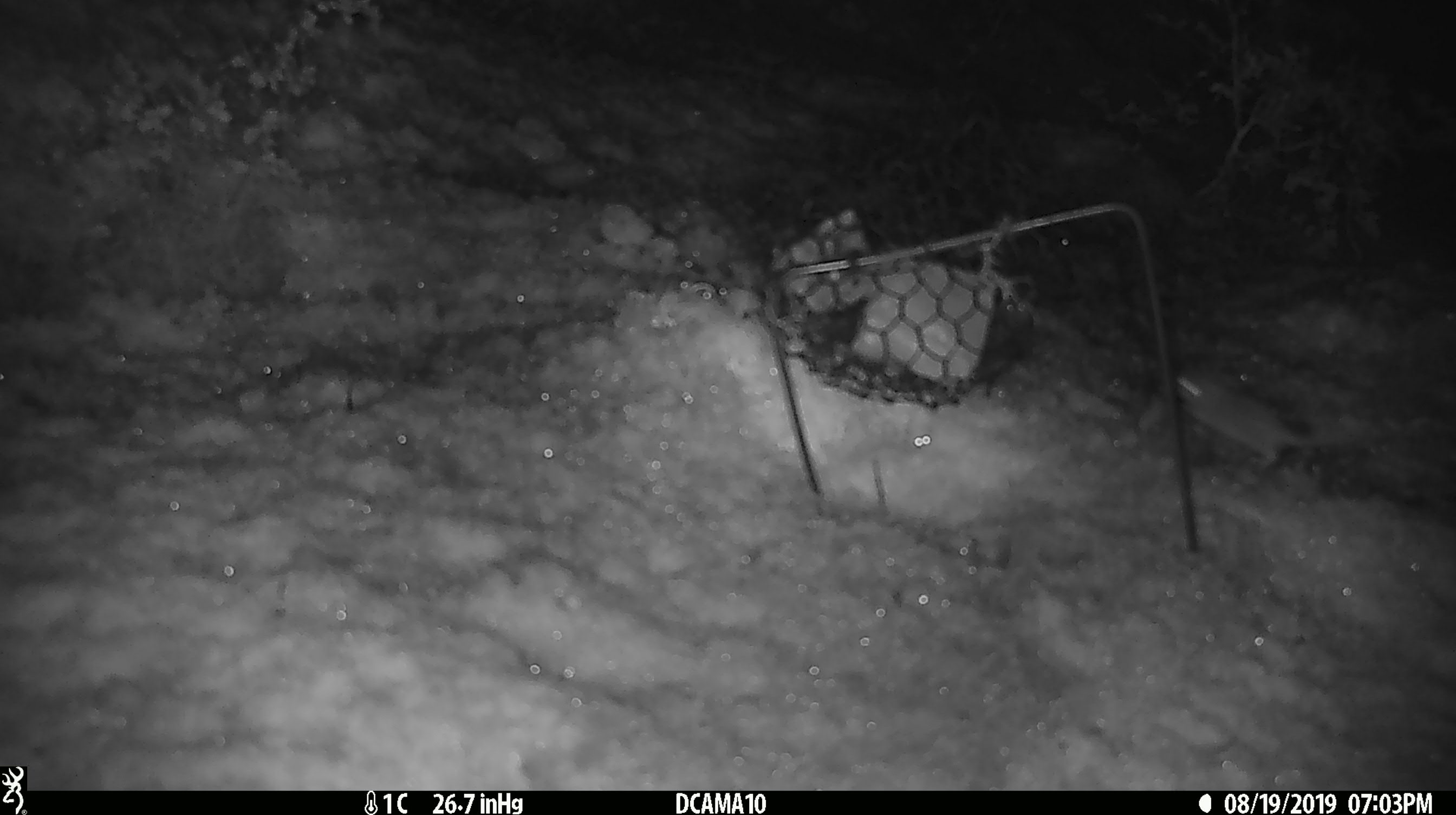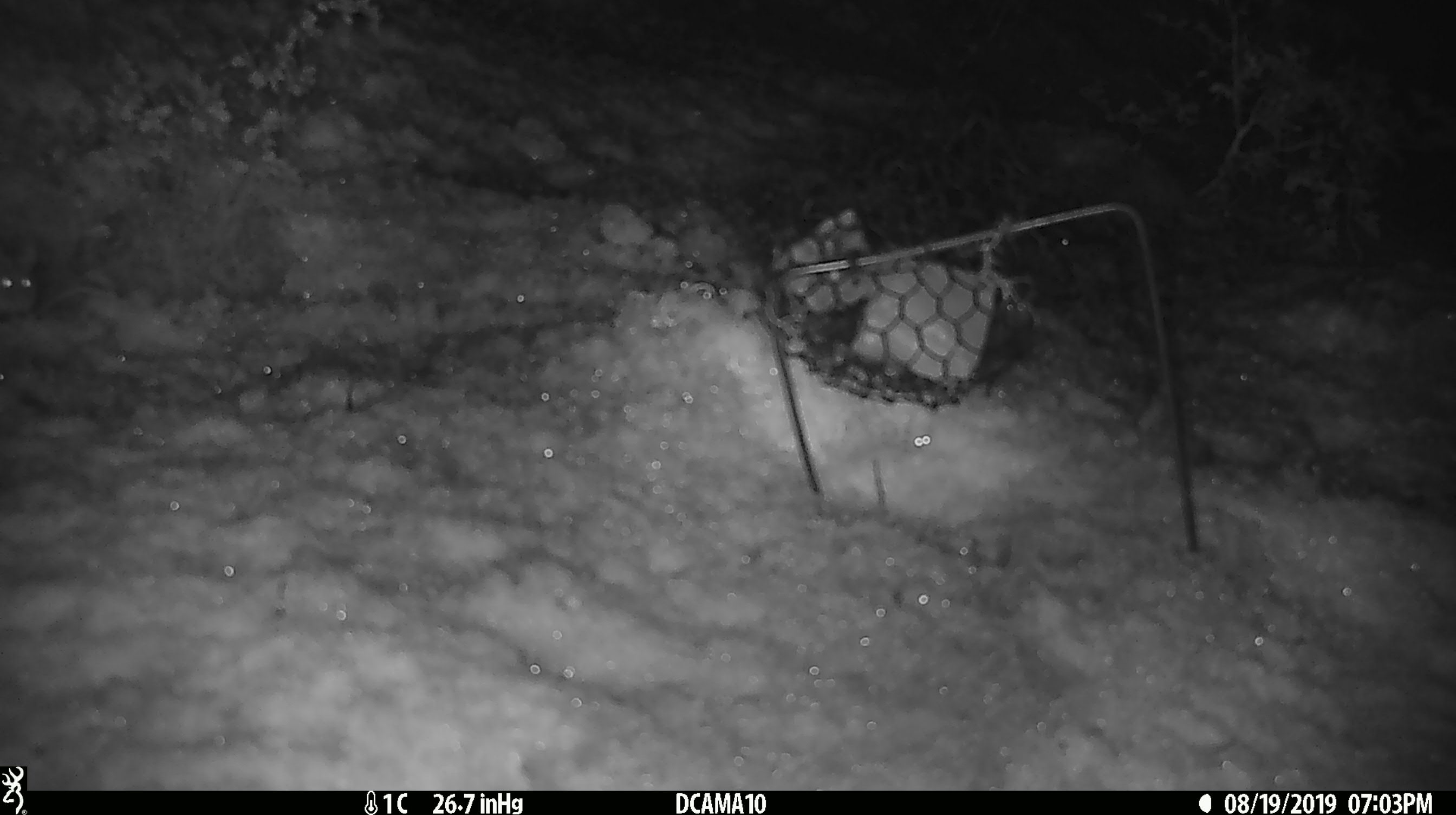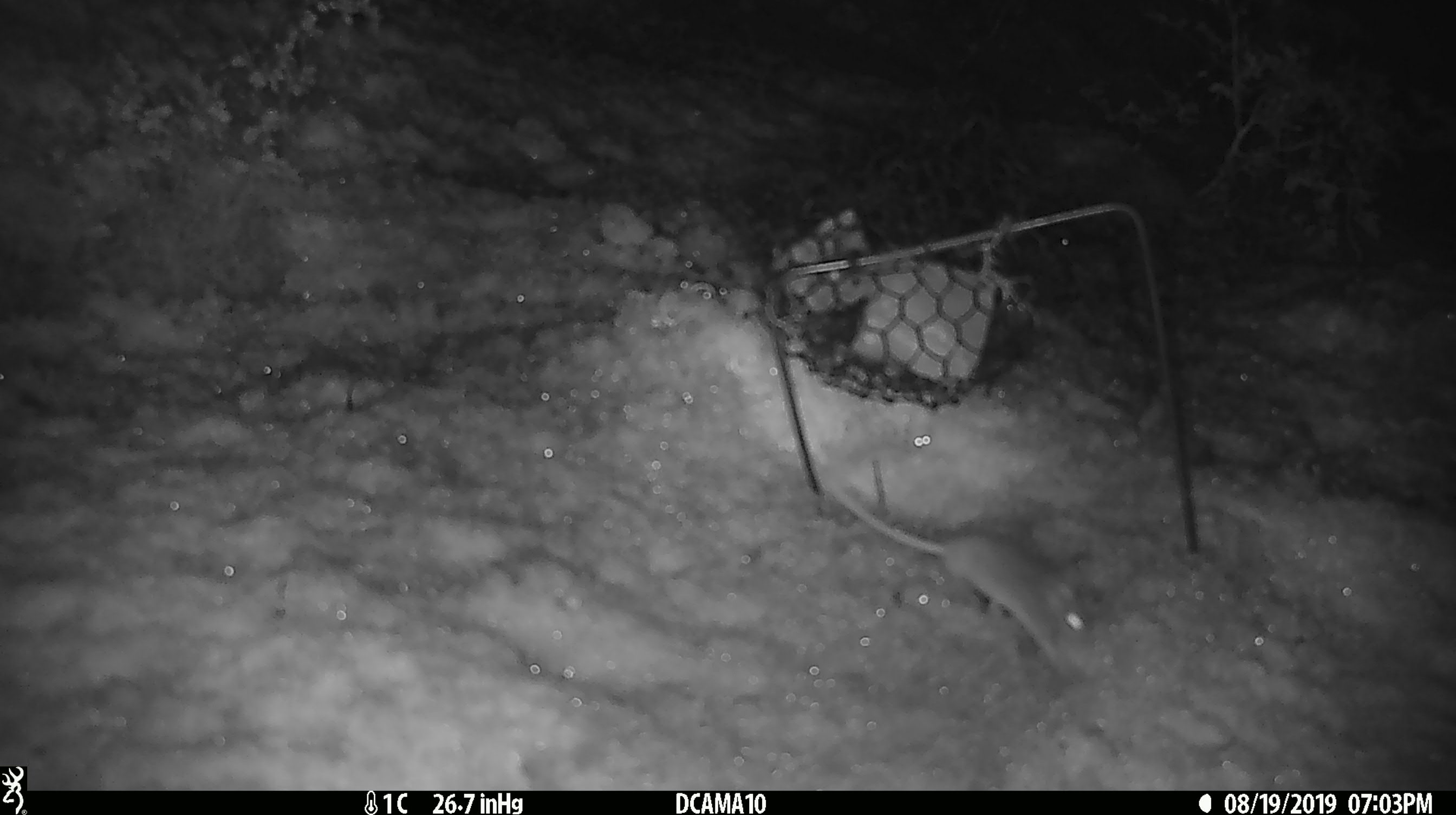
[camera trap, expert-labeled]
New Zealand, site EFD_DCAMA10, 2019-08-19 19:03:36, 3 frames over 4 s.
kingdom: Animalia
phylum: Chordata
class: Mammalia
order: Rodentia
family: Muridae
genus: Mus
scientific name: Mus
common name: mouse